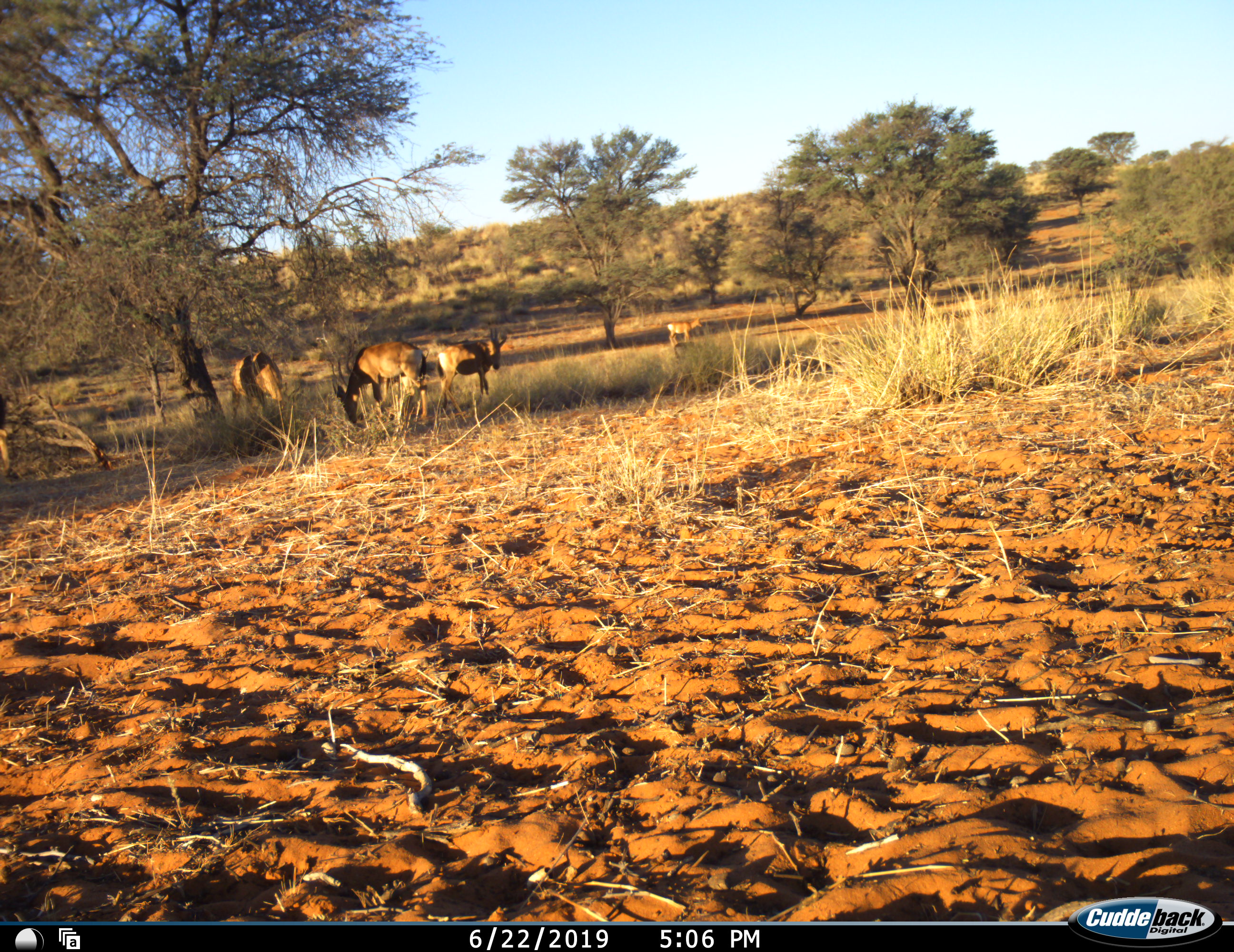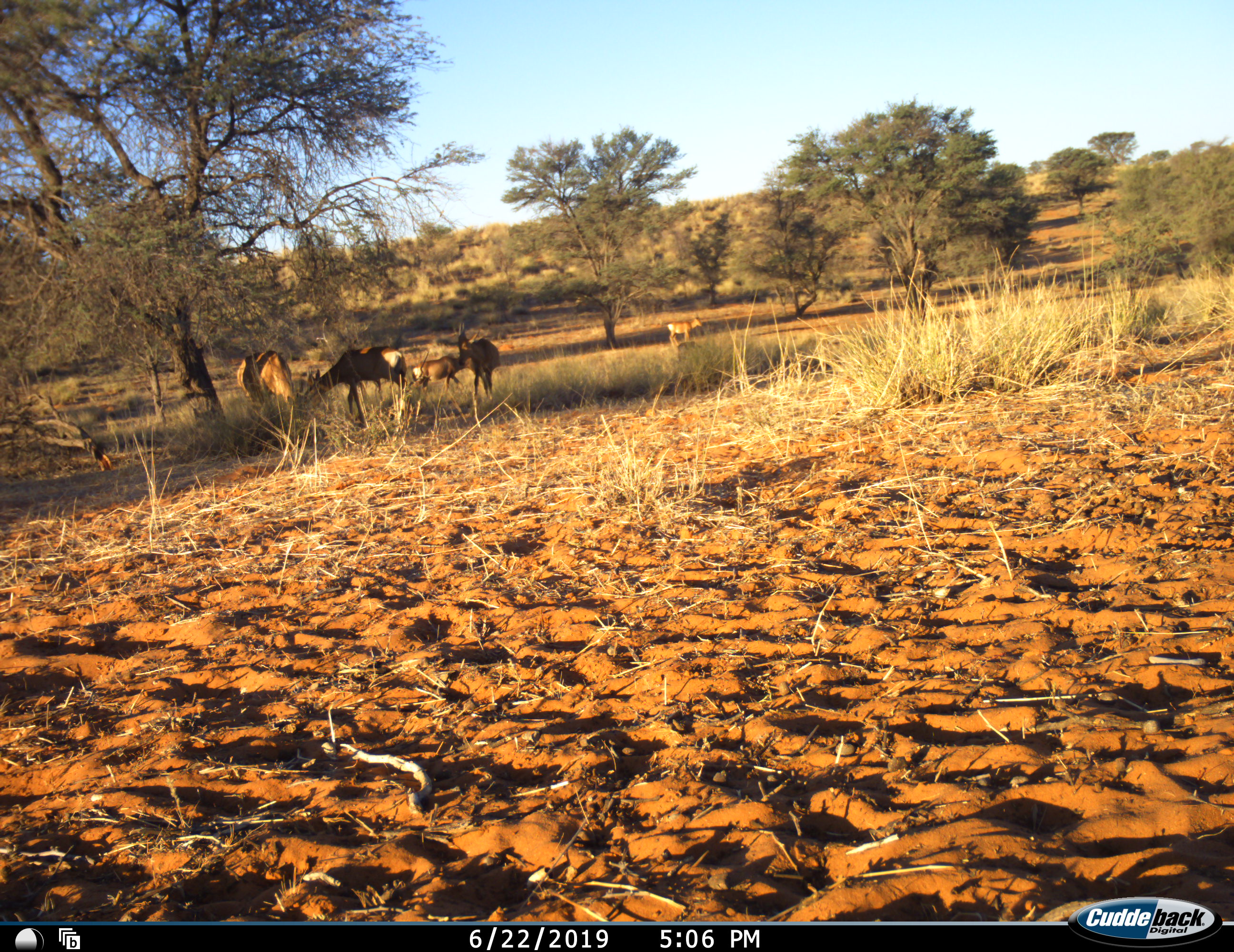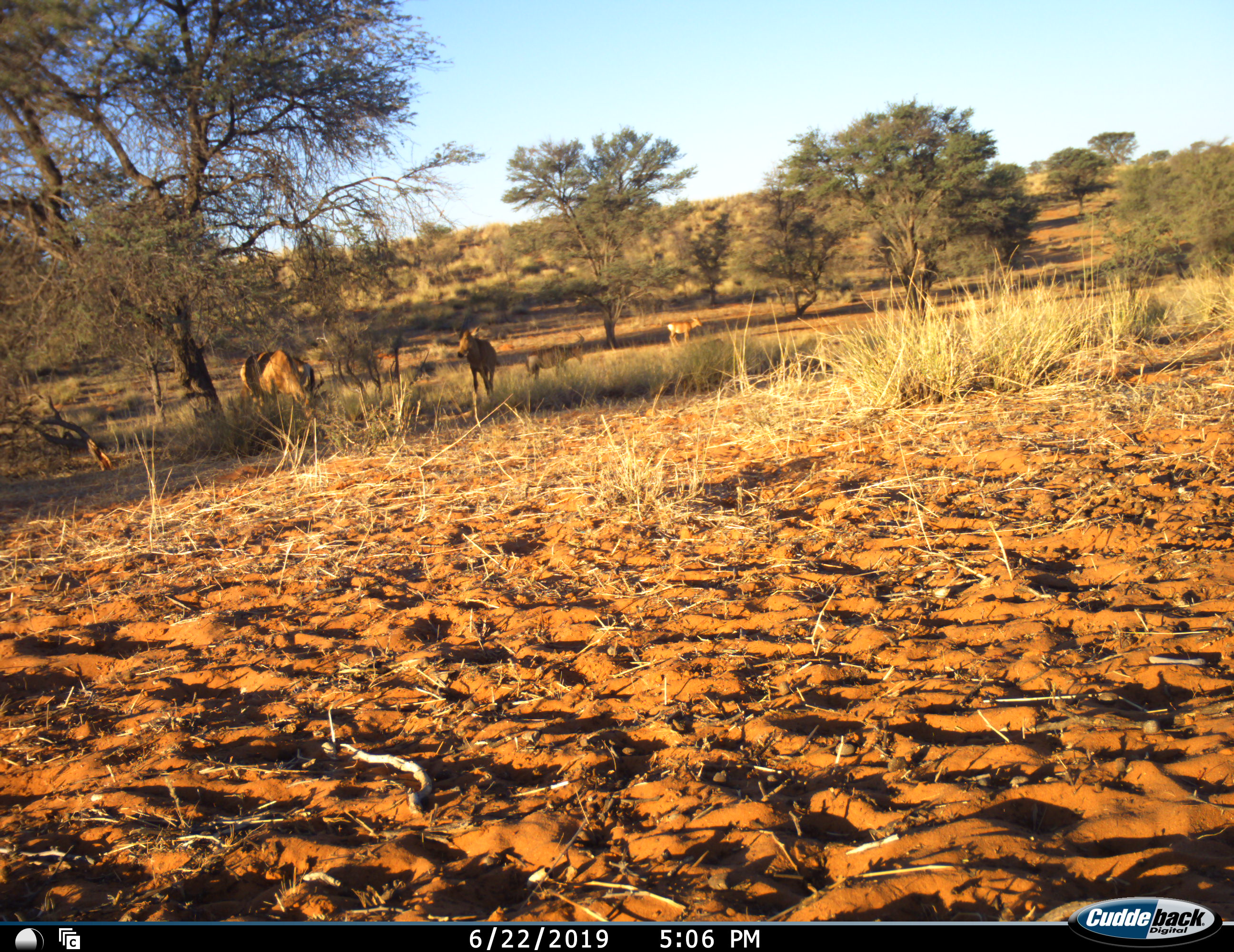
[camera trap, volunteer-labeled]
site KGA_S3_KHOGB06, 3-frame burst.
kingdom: Animalia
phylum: Chordata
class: Mammalia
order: Artiodactyla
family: Bovidae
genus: Alcelaphus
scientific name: Alcelaphus buselaphus caama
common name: red hartebeest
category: hartebeestred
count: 5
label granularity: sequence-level